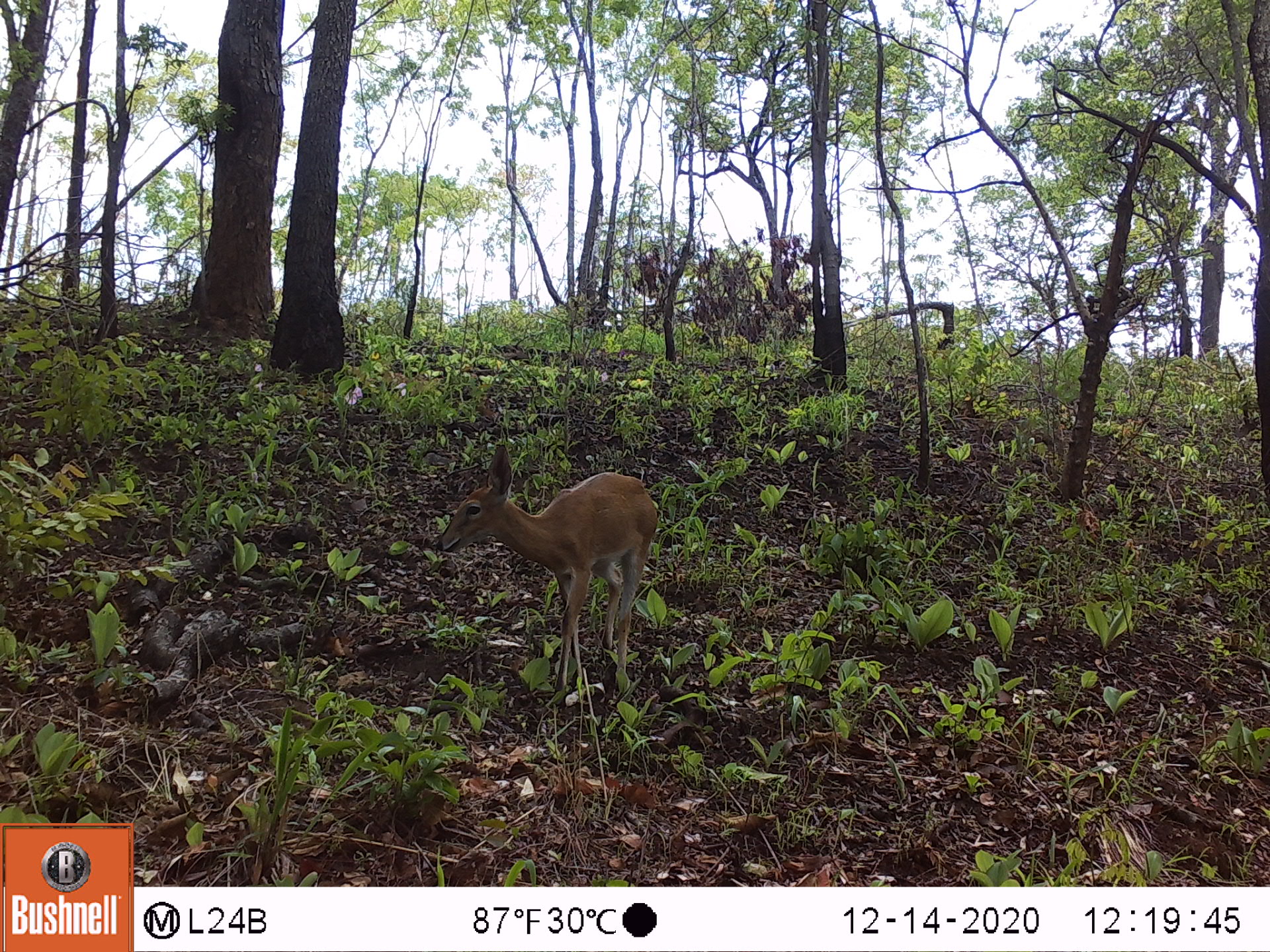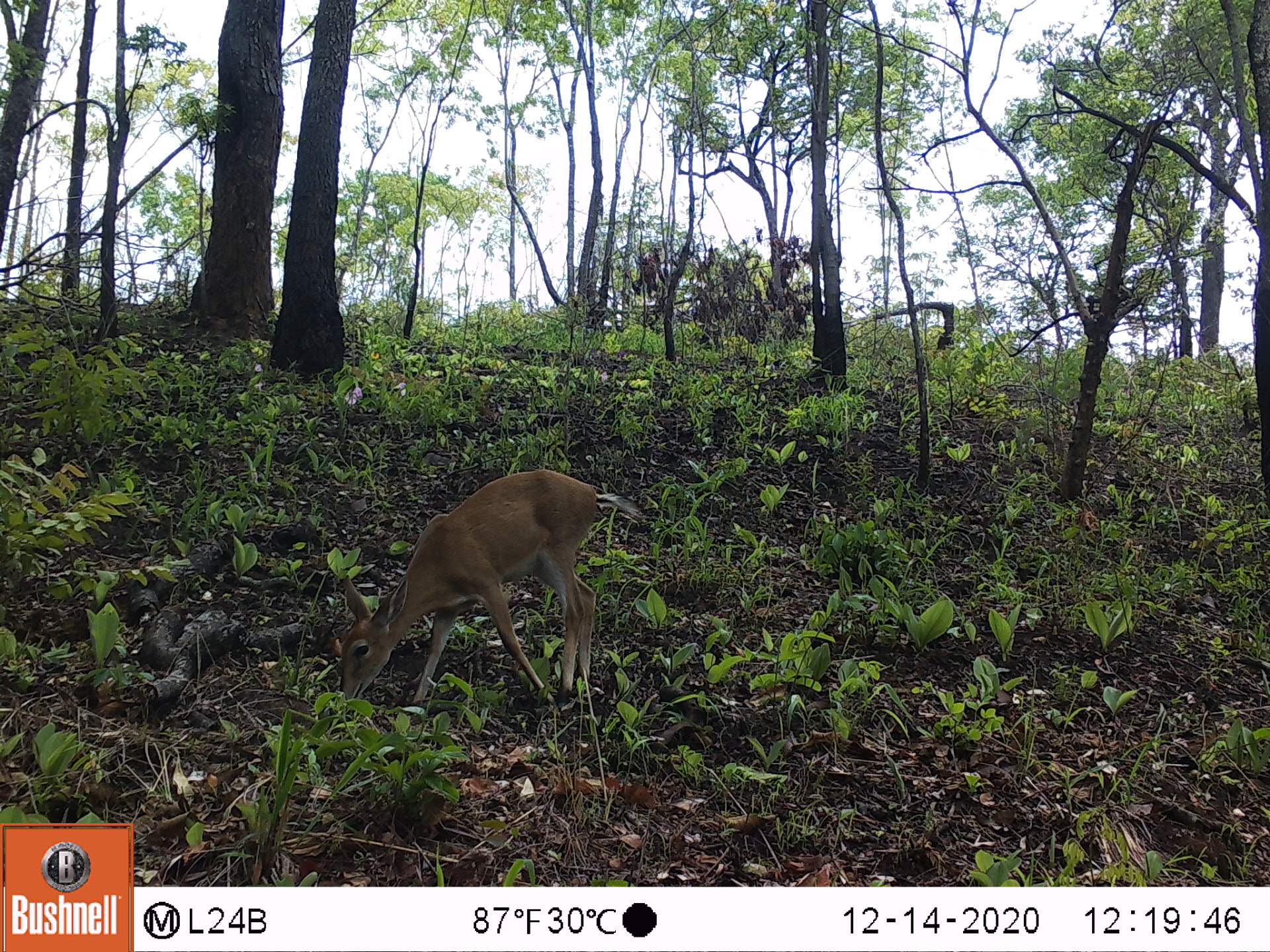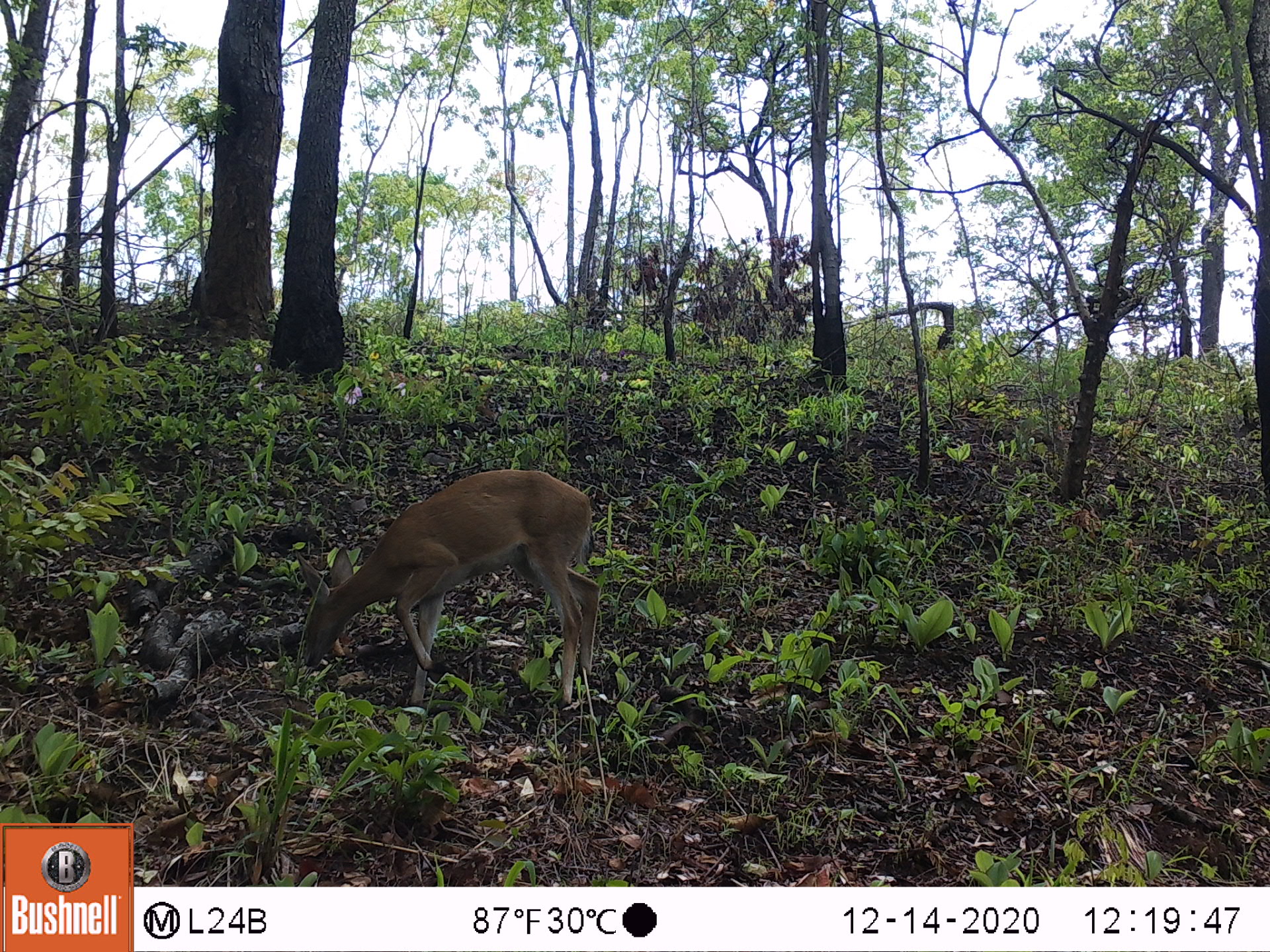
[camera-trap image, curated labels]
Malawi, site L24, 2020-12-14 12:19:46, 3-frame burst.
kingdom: Animalia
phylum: Chordata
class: Mammalia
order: Artiodactyla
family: Bovidae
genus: Sylvicapra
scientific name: Sylvicapra grimmia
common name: common duiker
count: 1